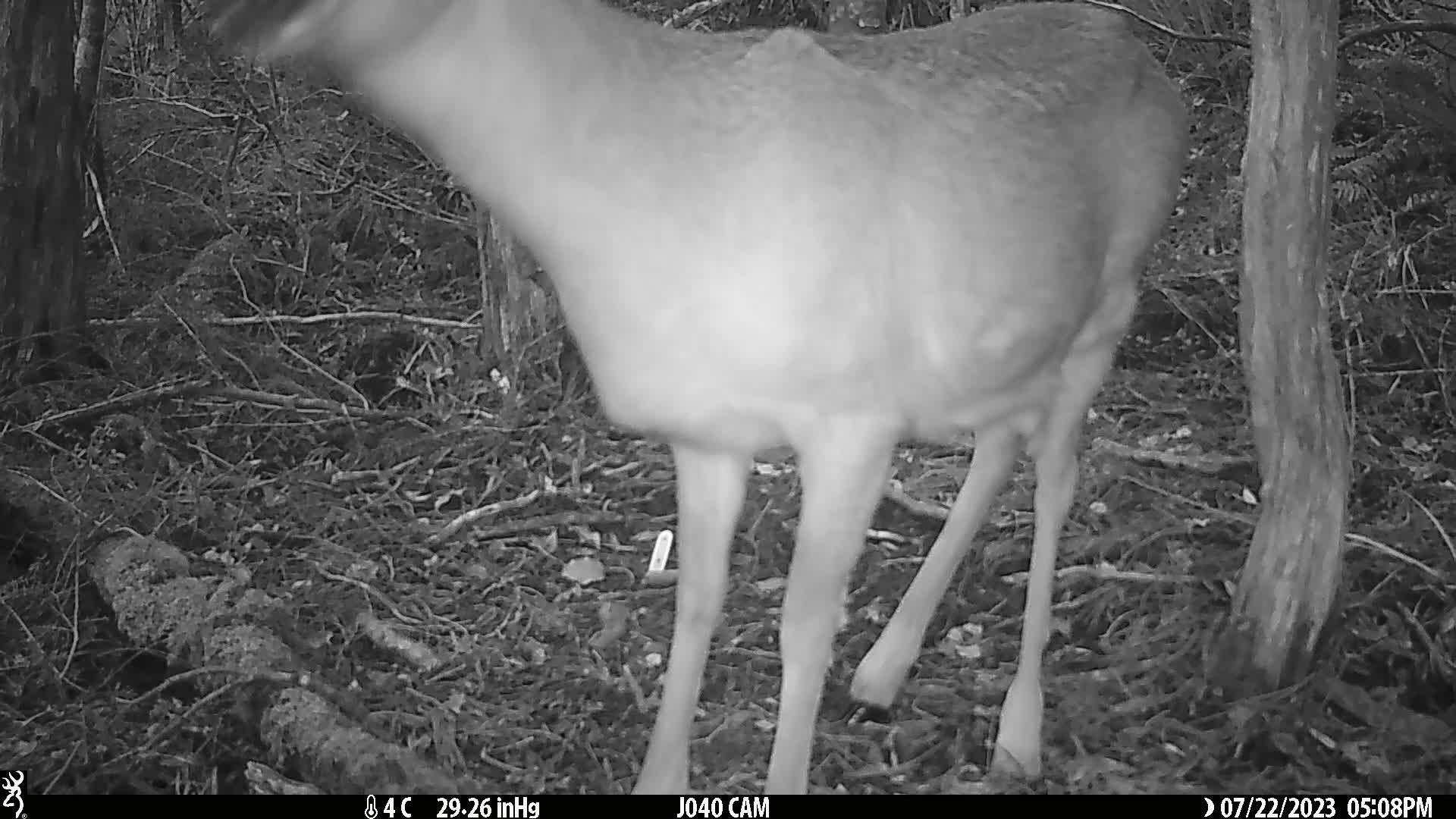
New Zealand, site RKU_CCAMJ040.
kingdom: Animalia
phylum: Chordata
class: Mammalia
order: Artiodactyla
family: Cervidae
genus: Odocoileus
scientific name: Odocoileus virginianus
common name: white-tailed deer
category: white tailed deer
White tailed deer (white-tailed deer) (Odocoileus virginianus).